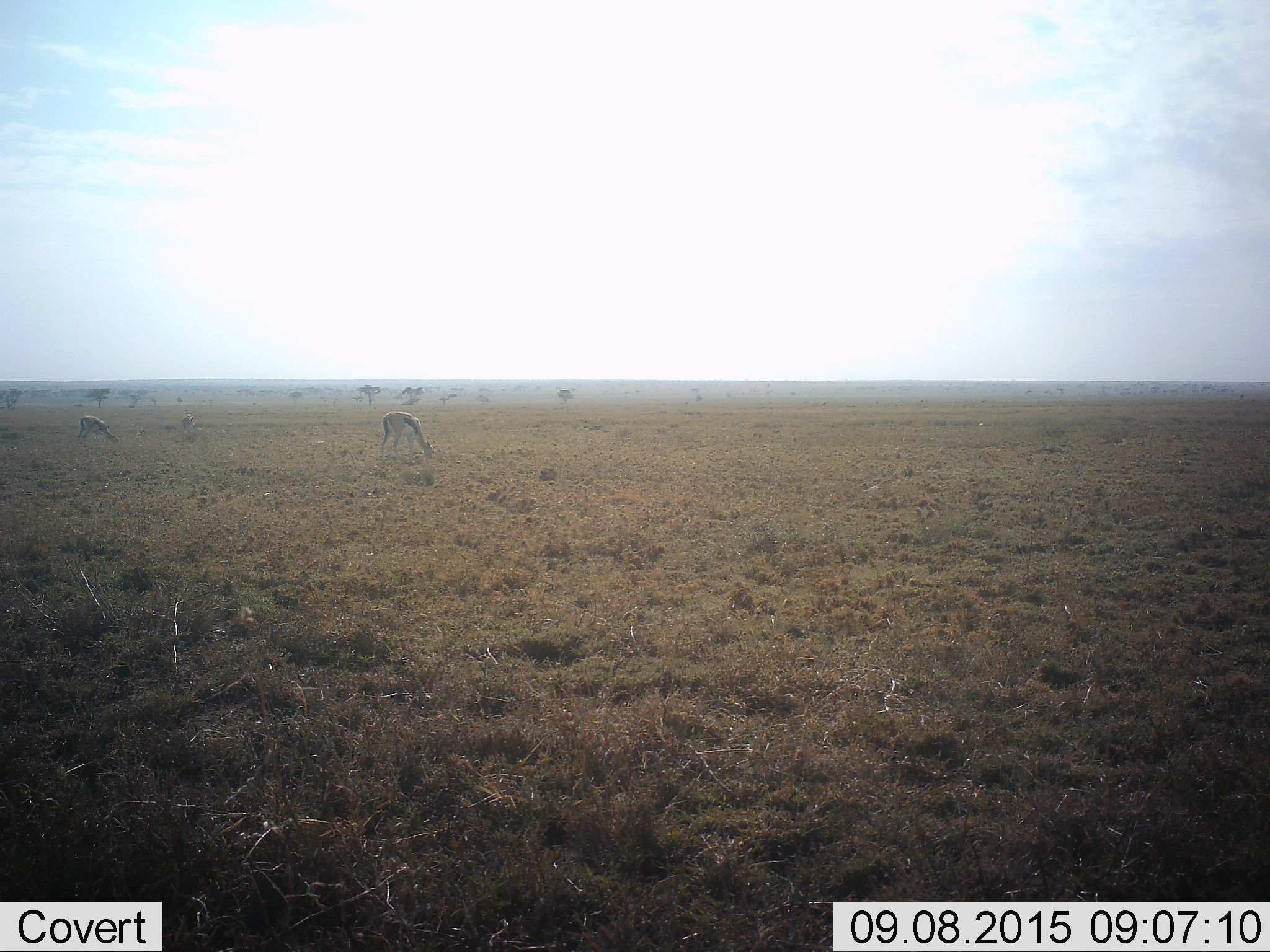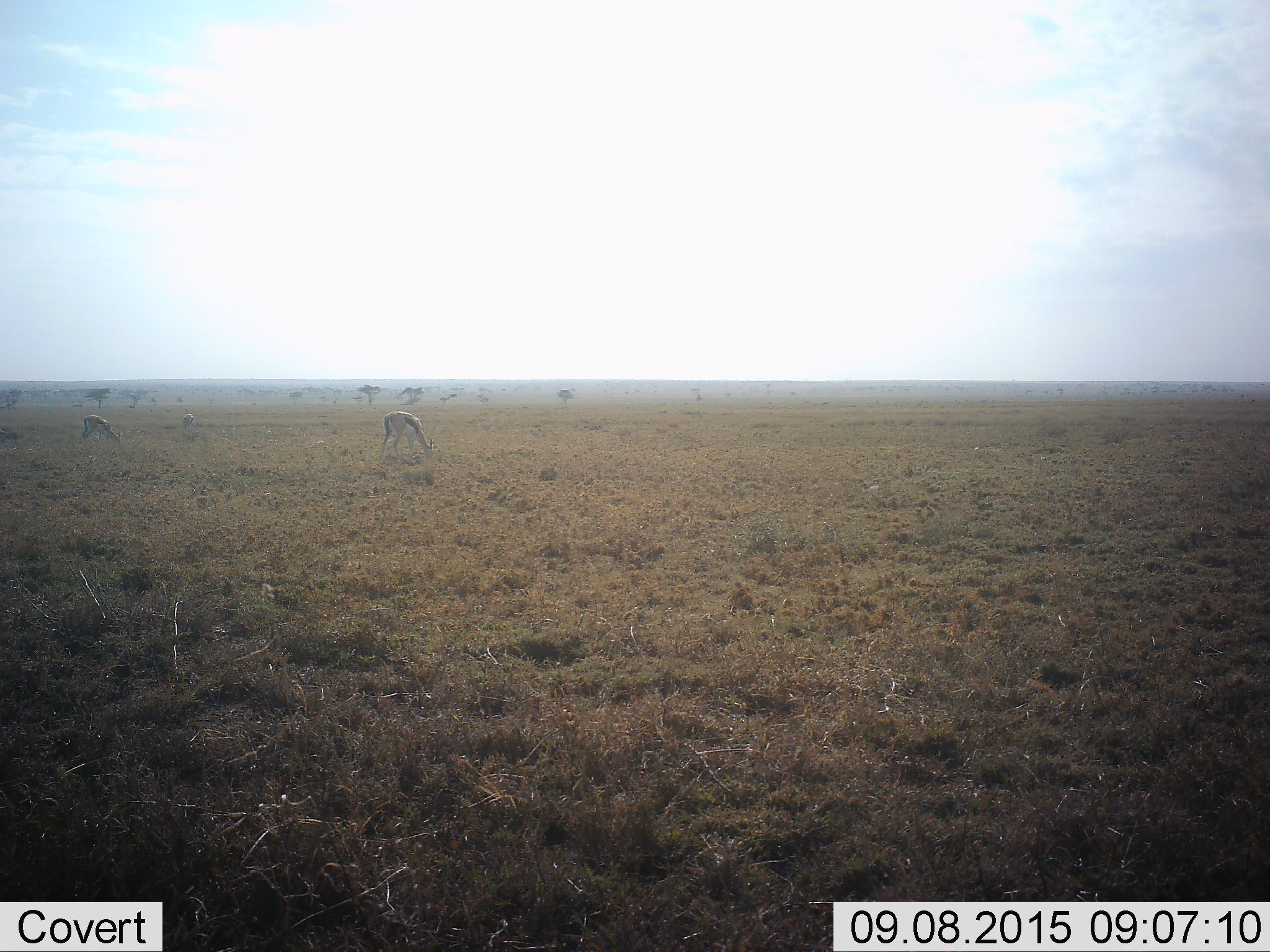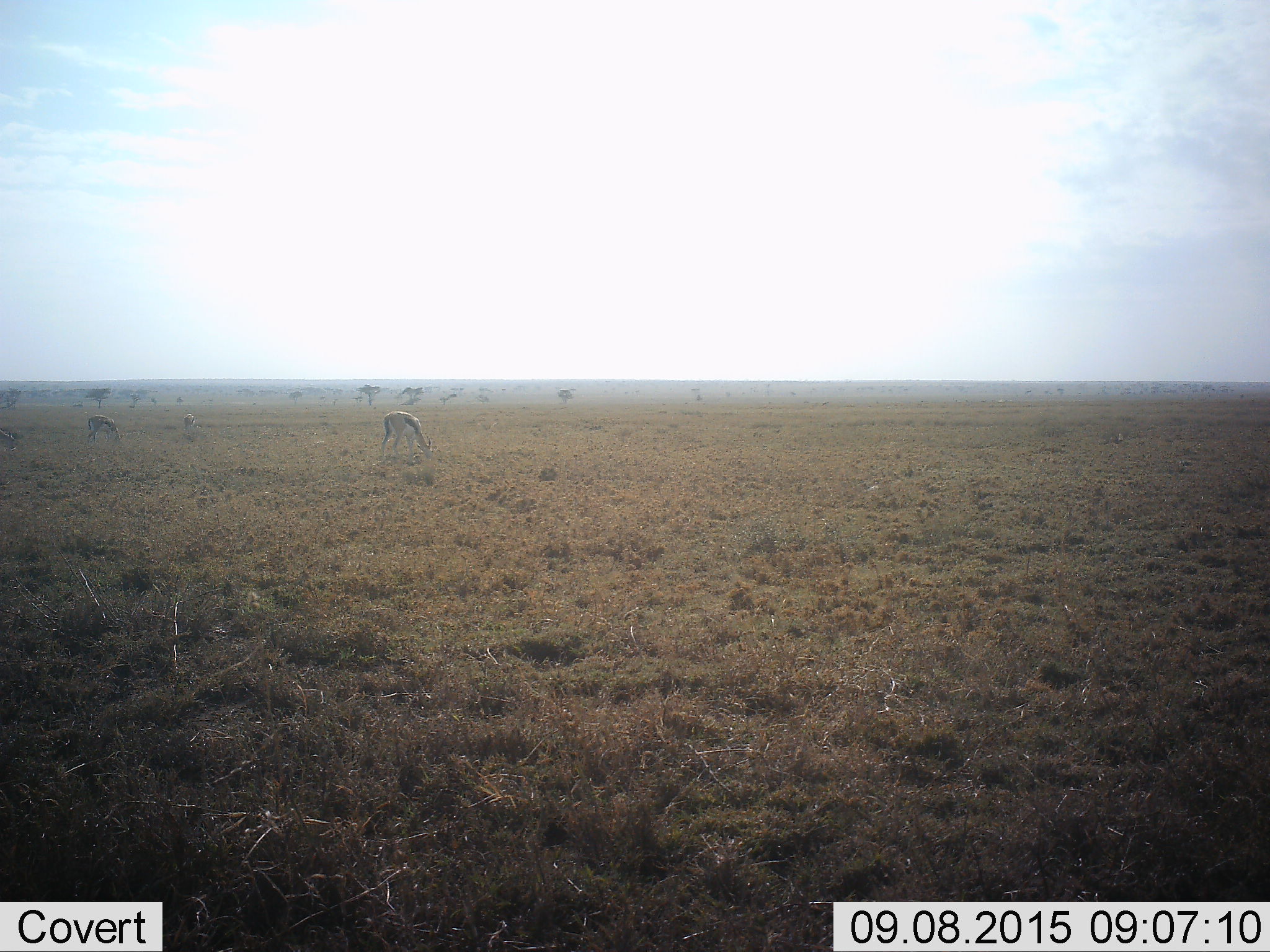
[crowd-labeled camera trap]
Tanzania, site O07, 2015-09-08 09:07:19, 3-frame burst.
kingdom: Animalia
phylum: Chordata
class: Mammalia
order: Artiodactyla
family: Bovidae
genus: Eudorcas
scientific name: Eudorcas thomsonii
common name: thomson's gazelle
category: gazellethomsons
Gazellethomsons (thomson's gazelle) (Eudorcas thomsonii), count 3. Behavior (volunteer vote fractions): standing 75%, resting 0%, moving 12%, interacting 0%. Young present (vote fraction): 0%. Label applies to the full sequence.